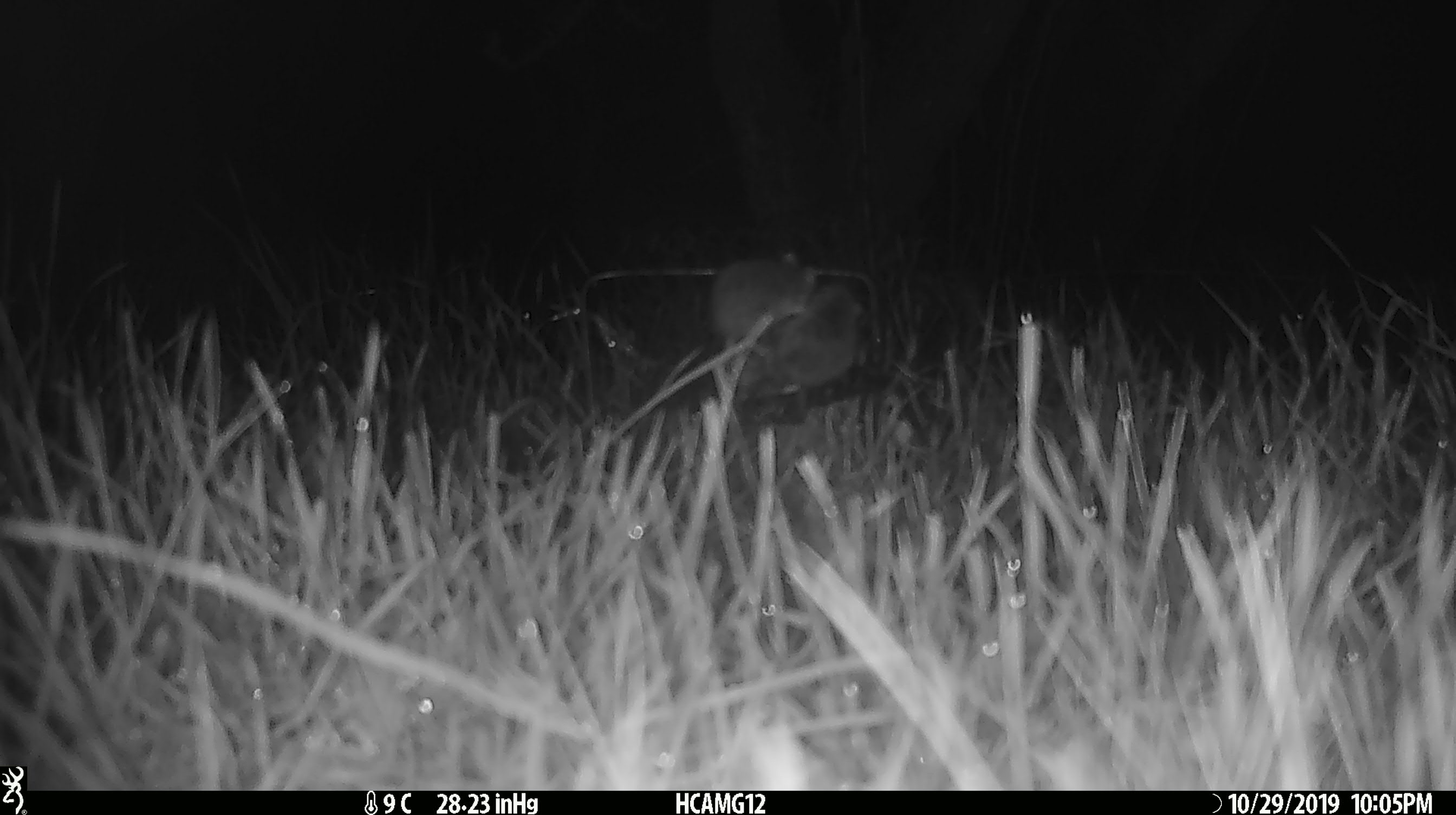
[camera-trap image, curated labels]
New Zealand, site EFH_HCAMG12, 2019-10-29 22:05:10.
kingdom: Animalia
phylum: Chordata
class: Mammalia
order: Rodentia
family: Muridae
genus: Mus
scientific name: Mus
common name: mouse